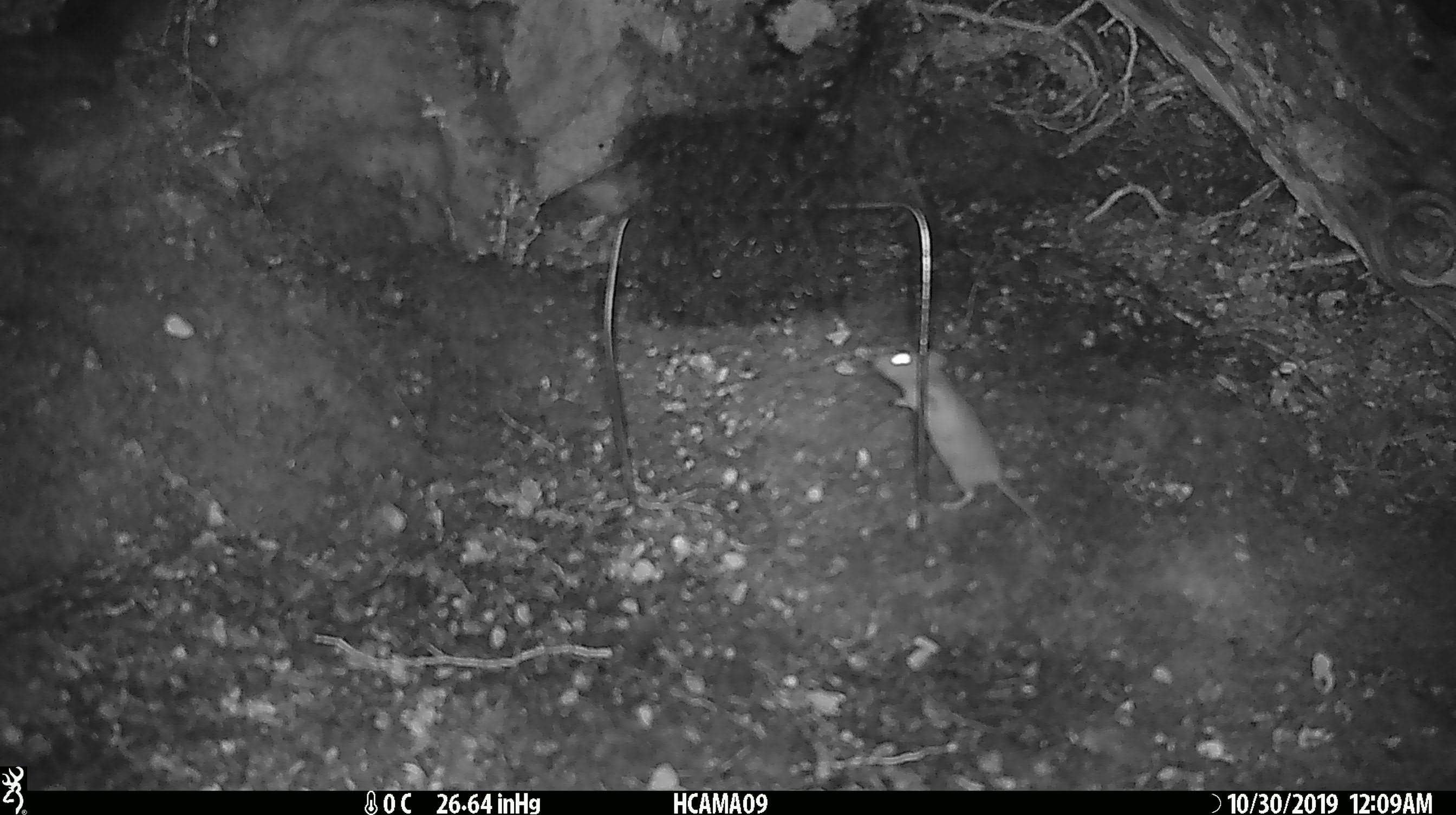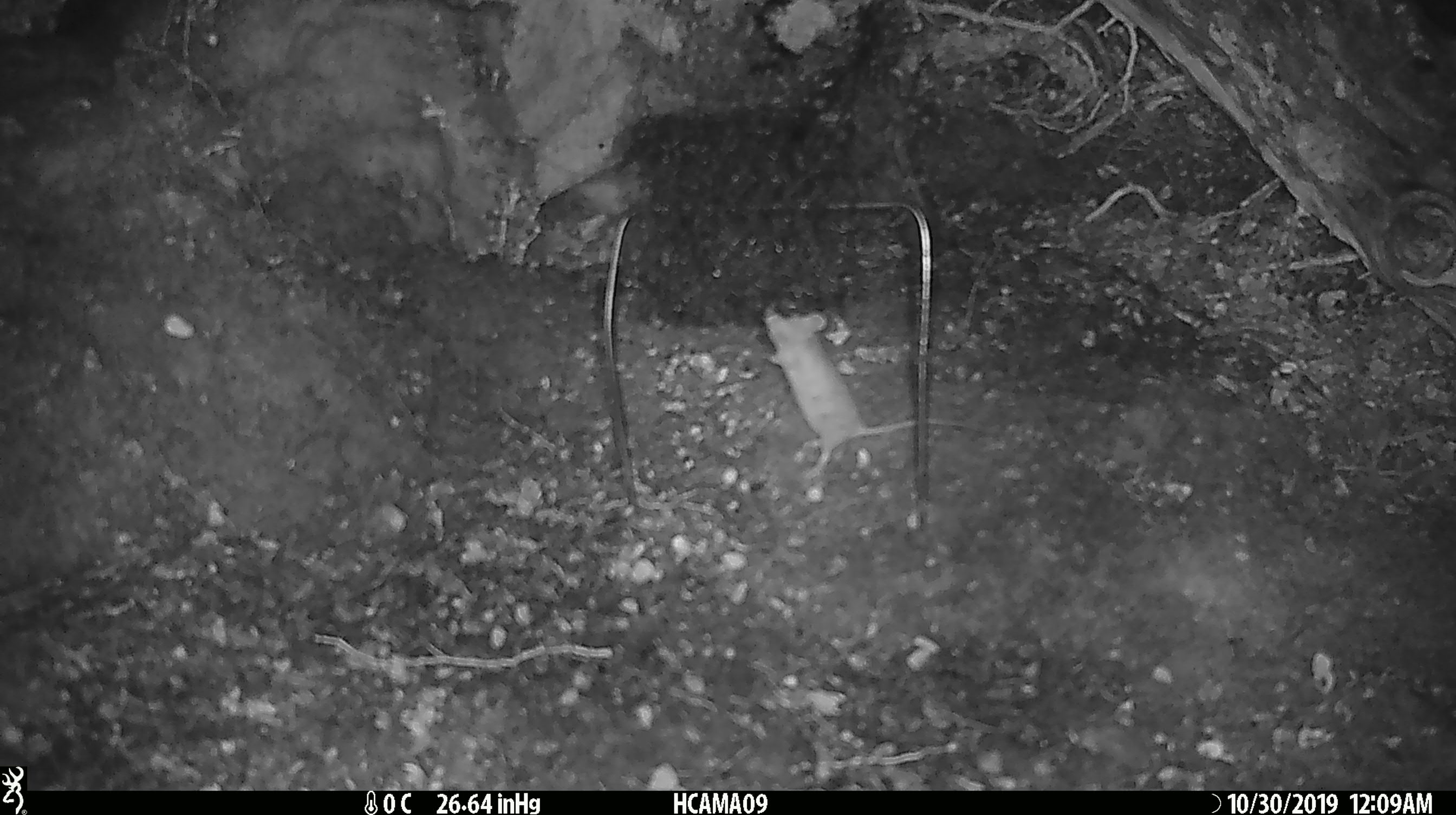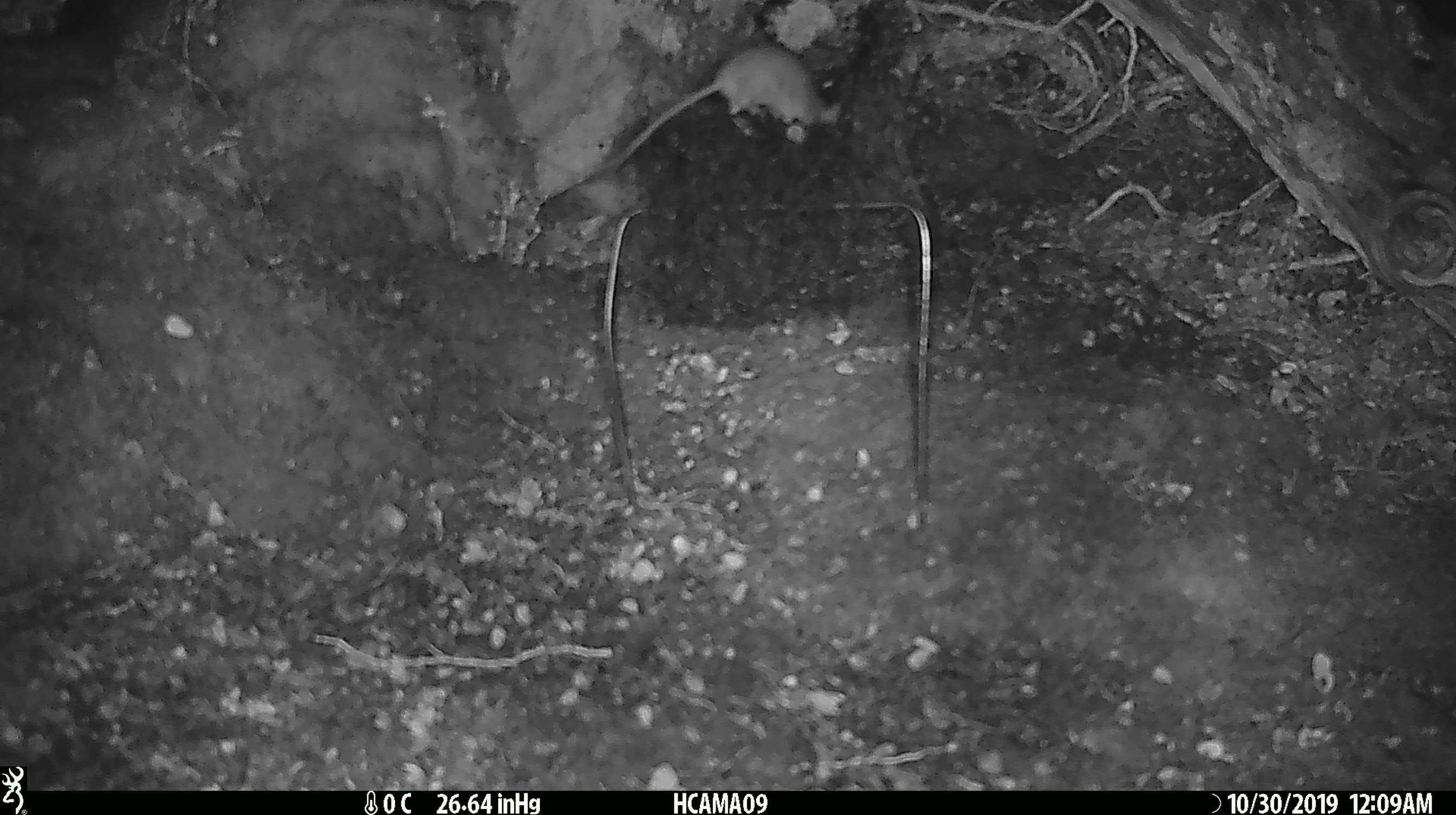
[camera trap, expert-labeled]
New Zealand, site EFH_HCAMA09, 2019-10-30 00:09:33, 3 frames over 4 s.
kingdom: Animalia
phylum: Chordata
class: Mammalia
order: Rodentia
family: Muridae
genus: Mus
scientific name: Mus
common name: mouse